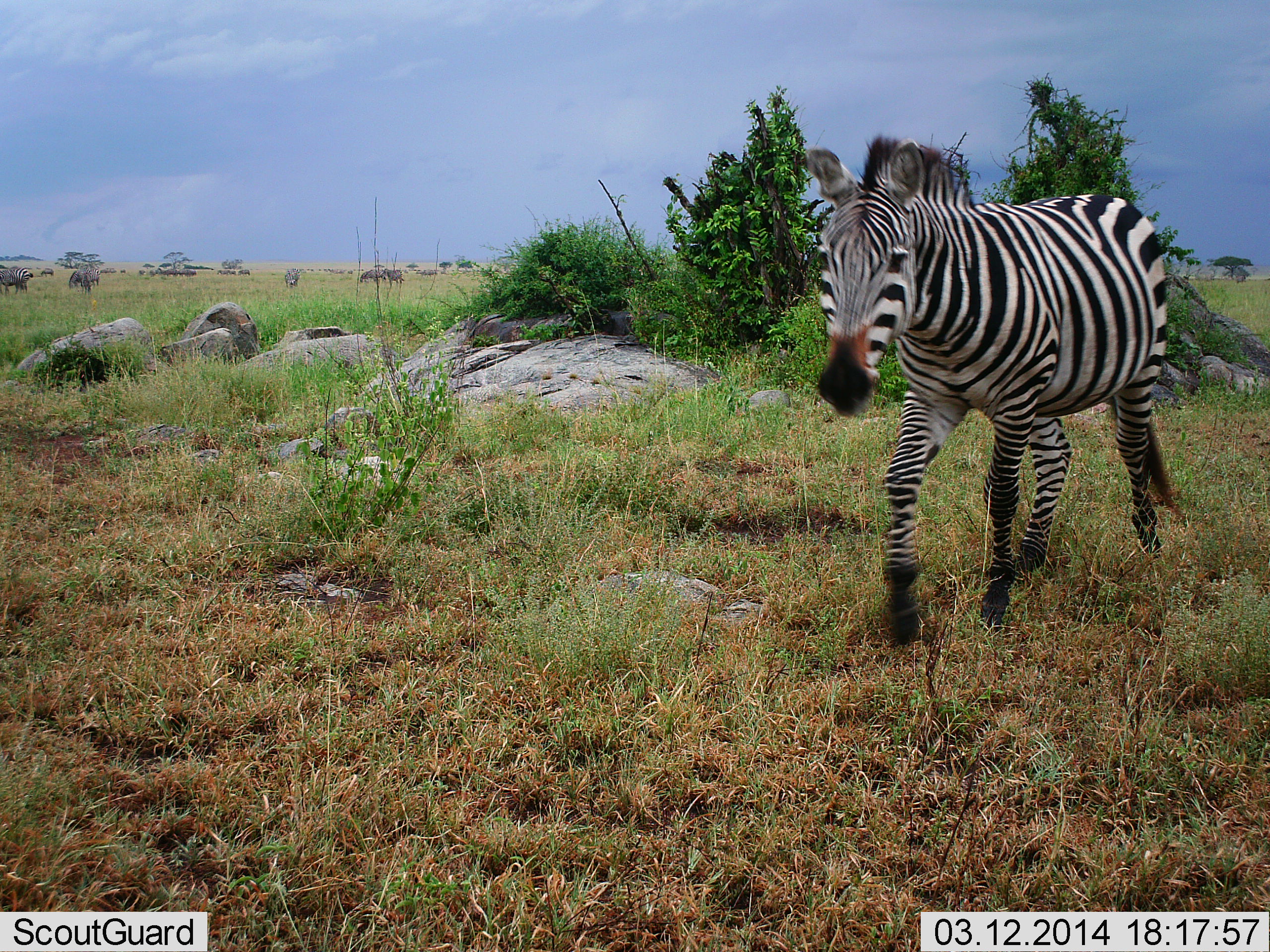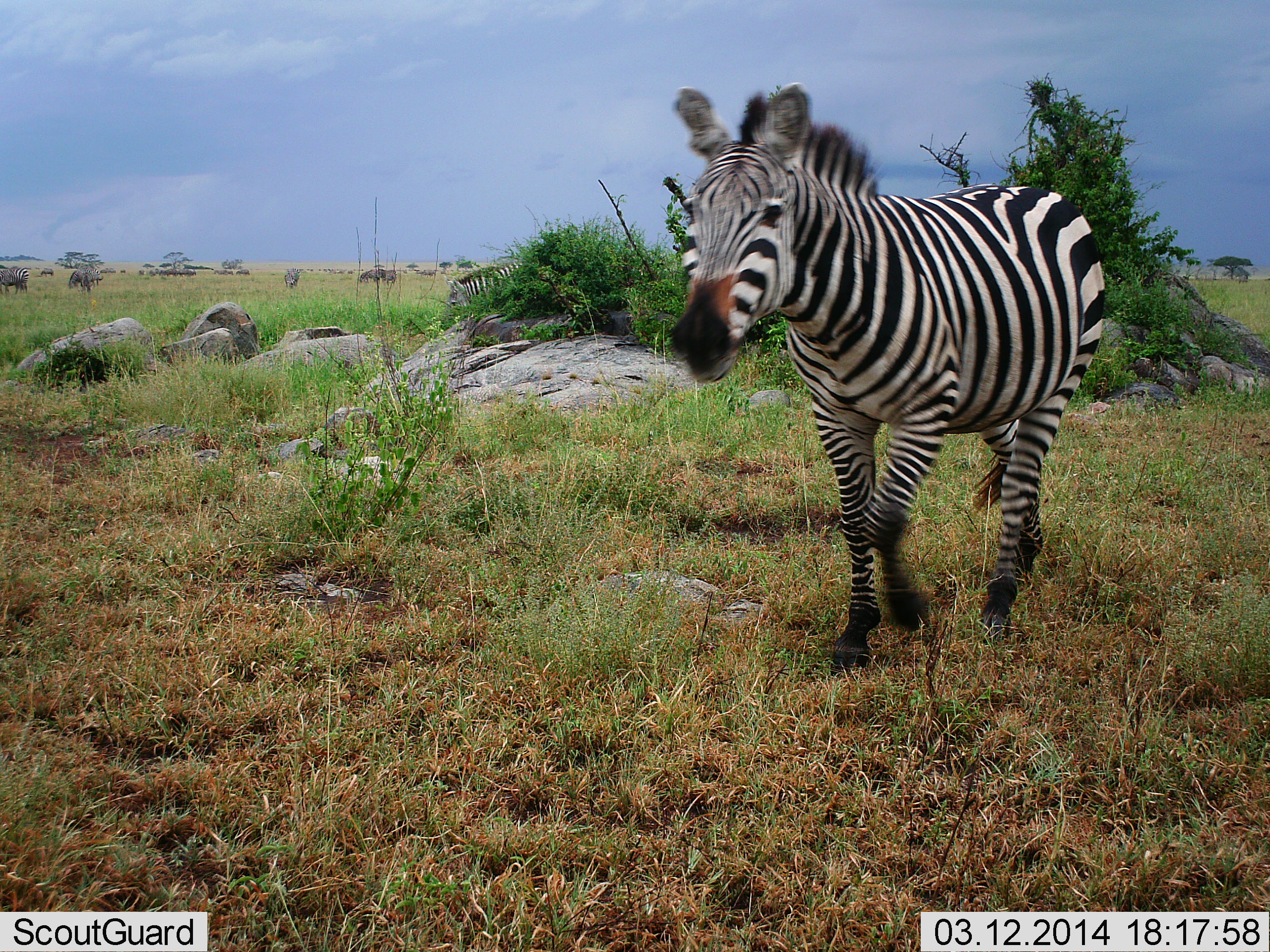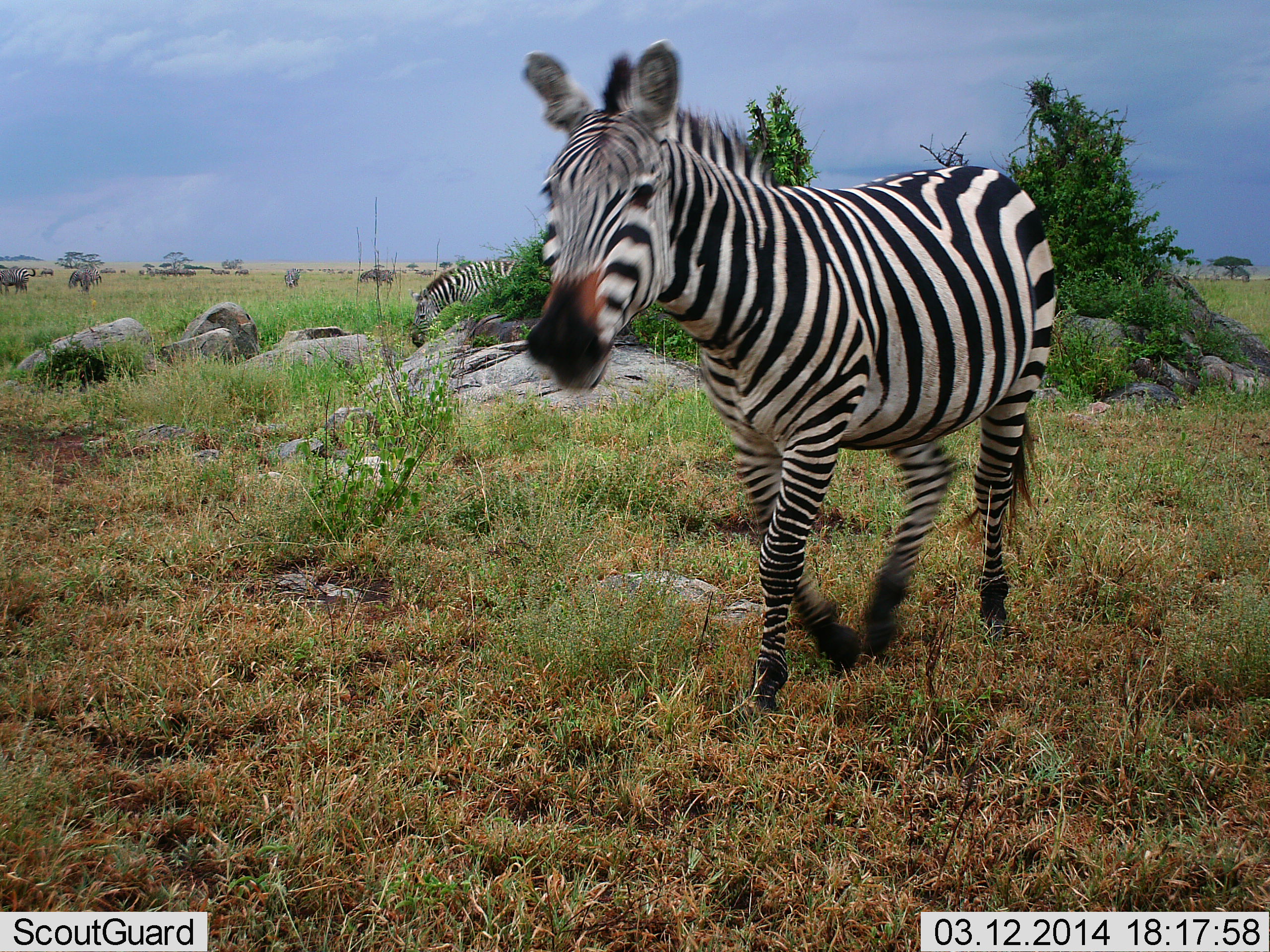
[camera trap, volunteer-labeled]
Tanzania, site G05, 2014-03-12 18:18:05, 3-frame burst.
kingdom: Animalia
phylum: Chordata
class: Mammalia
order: Perissodactyla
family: Equidae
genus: Equus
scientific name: Equus quagga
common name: plains zebra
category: zebra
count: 3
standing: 31%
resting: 0%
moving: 100%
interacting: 0%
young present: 0%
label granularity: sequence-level